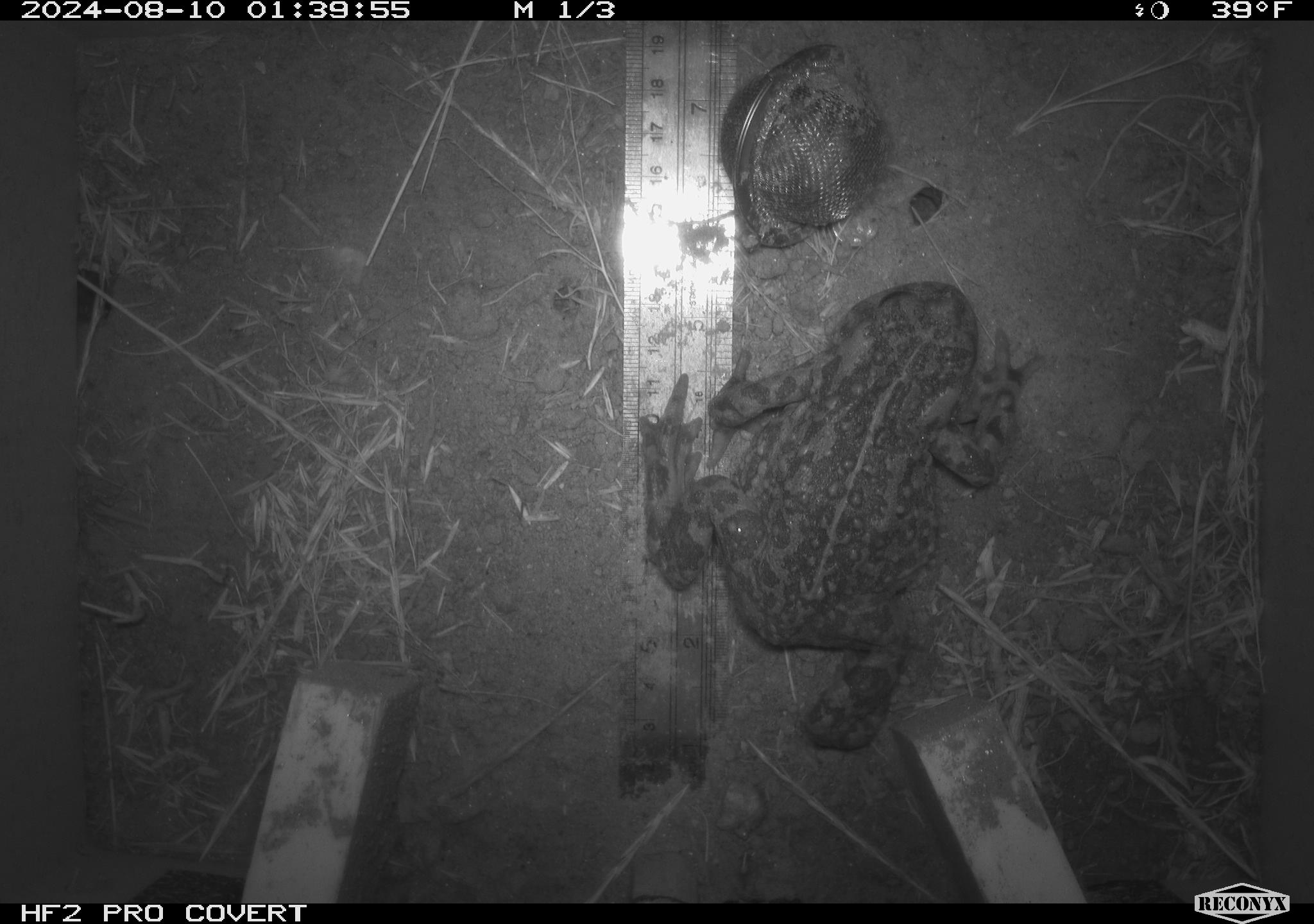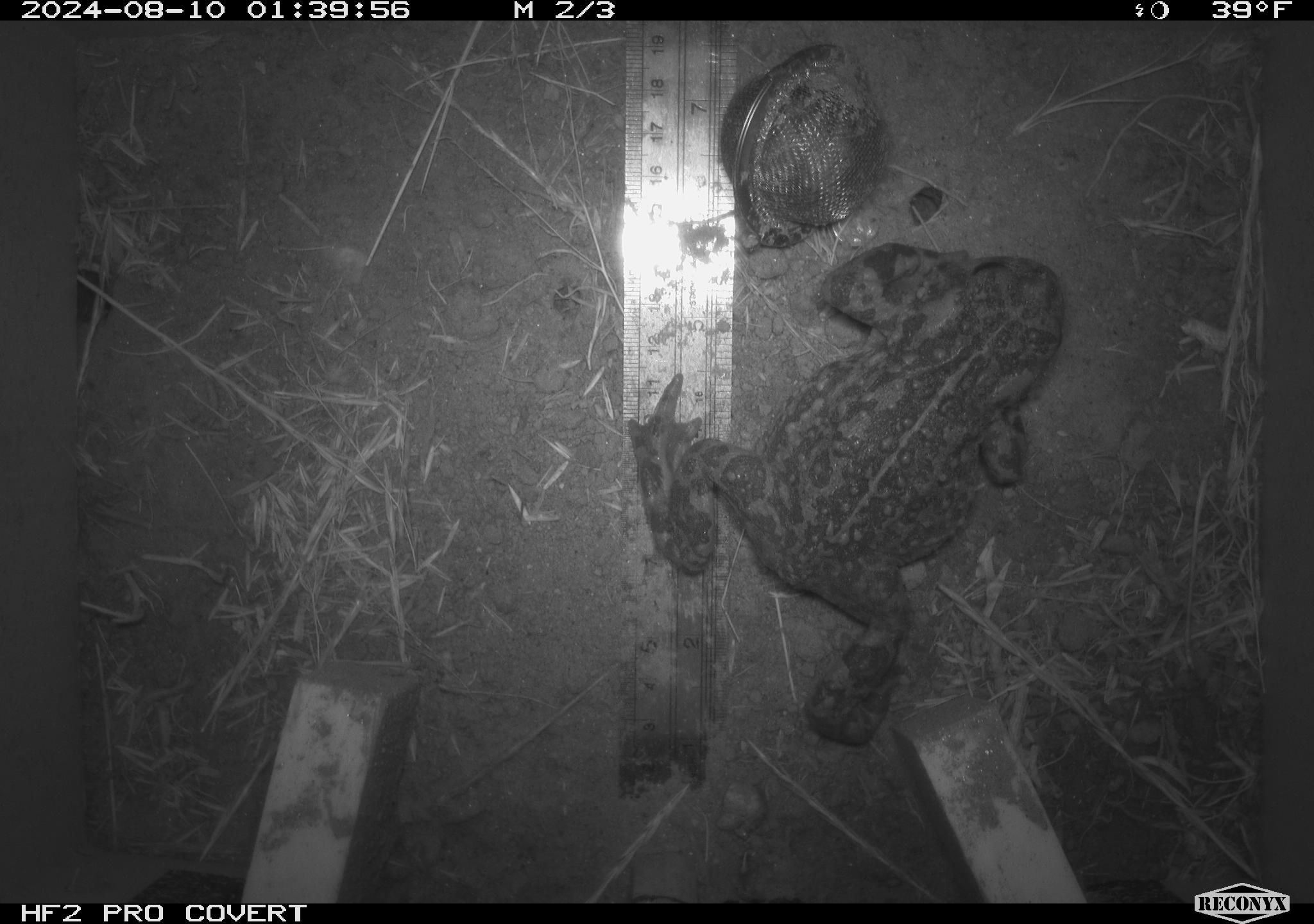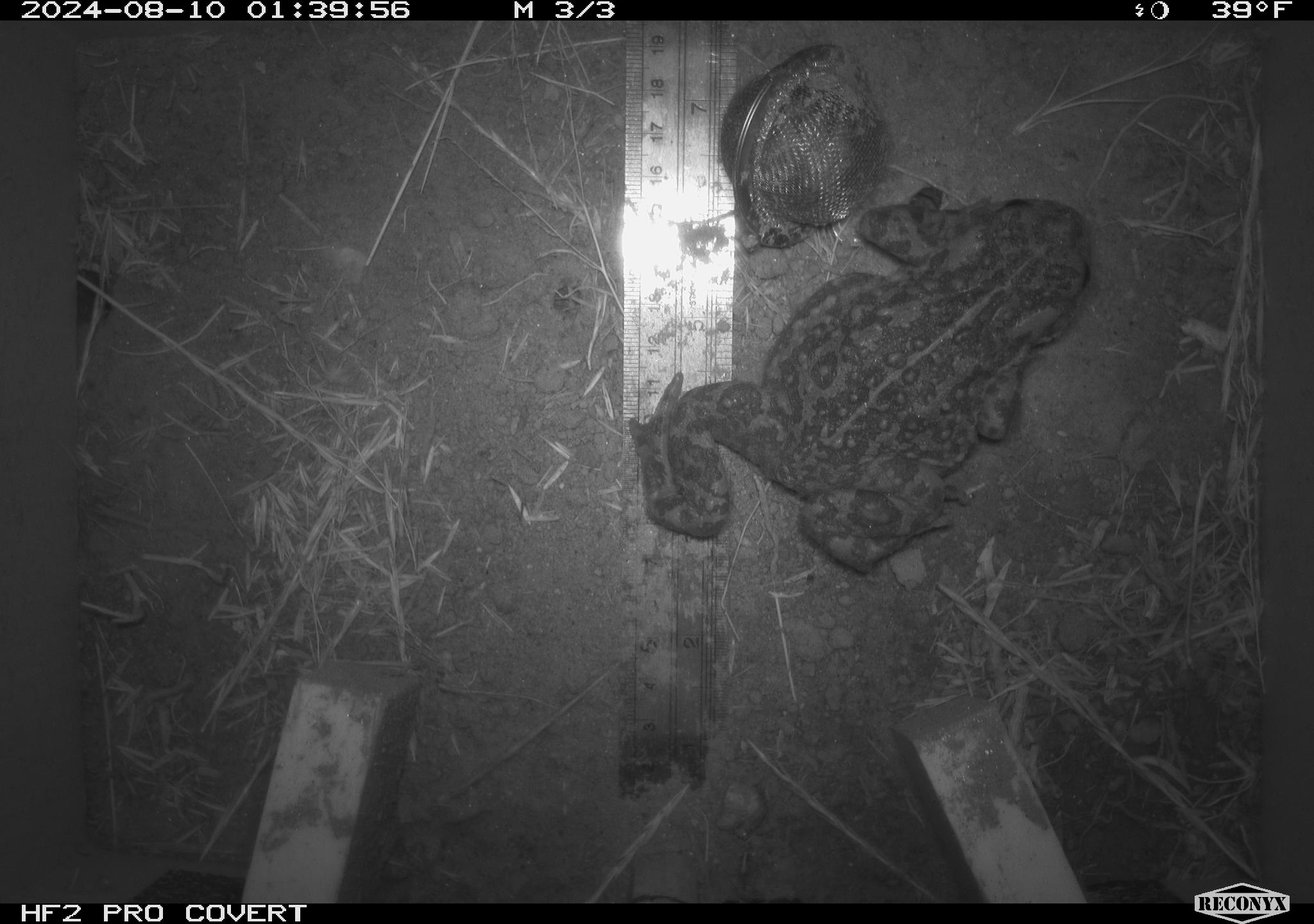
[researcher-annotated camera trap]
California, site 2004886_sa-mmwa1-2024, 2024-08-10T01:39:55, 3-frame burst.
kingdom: Animalia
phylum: Chordata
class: Amphibia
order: Anura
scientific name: Anura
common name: frogs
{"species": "frogs (Anura)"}